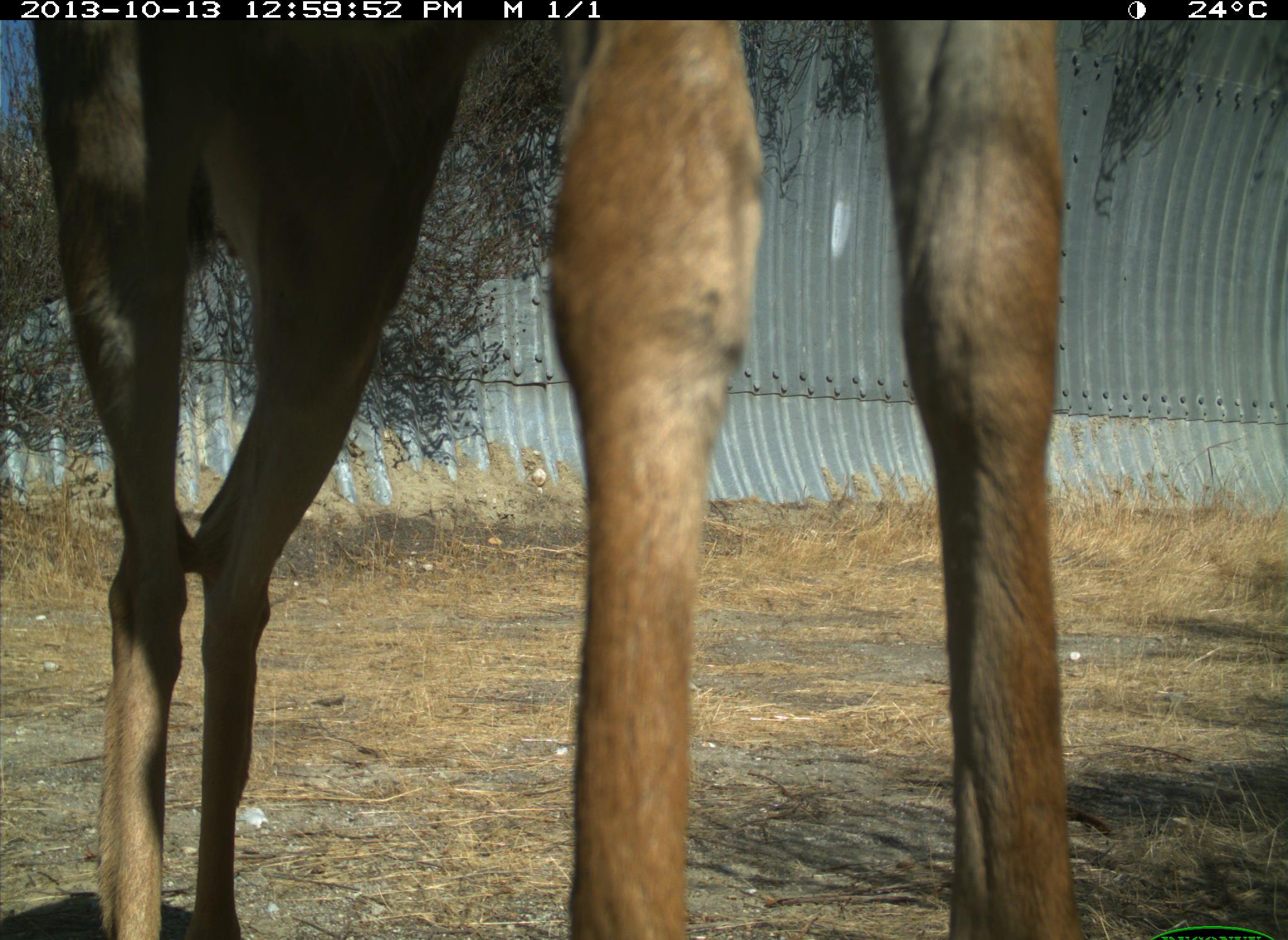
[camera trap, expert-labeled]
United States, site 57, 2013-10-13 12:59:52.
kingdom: Animalia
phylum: Chordata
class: Mammalia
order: Artiodactyla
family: Cervidae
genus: Odocoileus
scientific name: Odocoileus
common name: deer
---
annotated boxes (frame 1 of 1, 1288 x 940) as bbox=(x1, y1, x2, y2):
deer: bbox=(25, 19, 1092, 938)